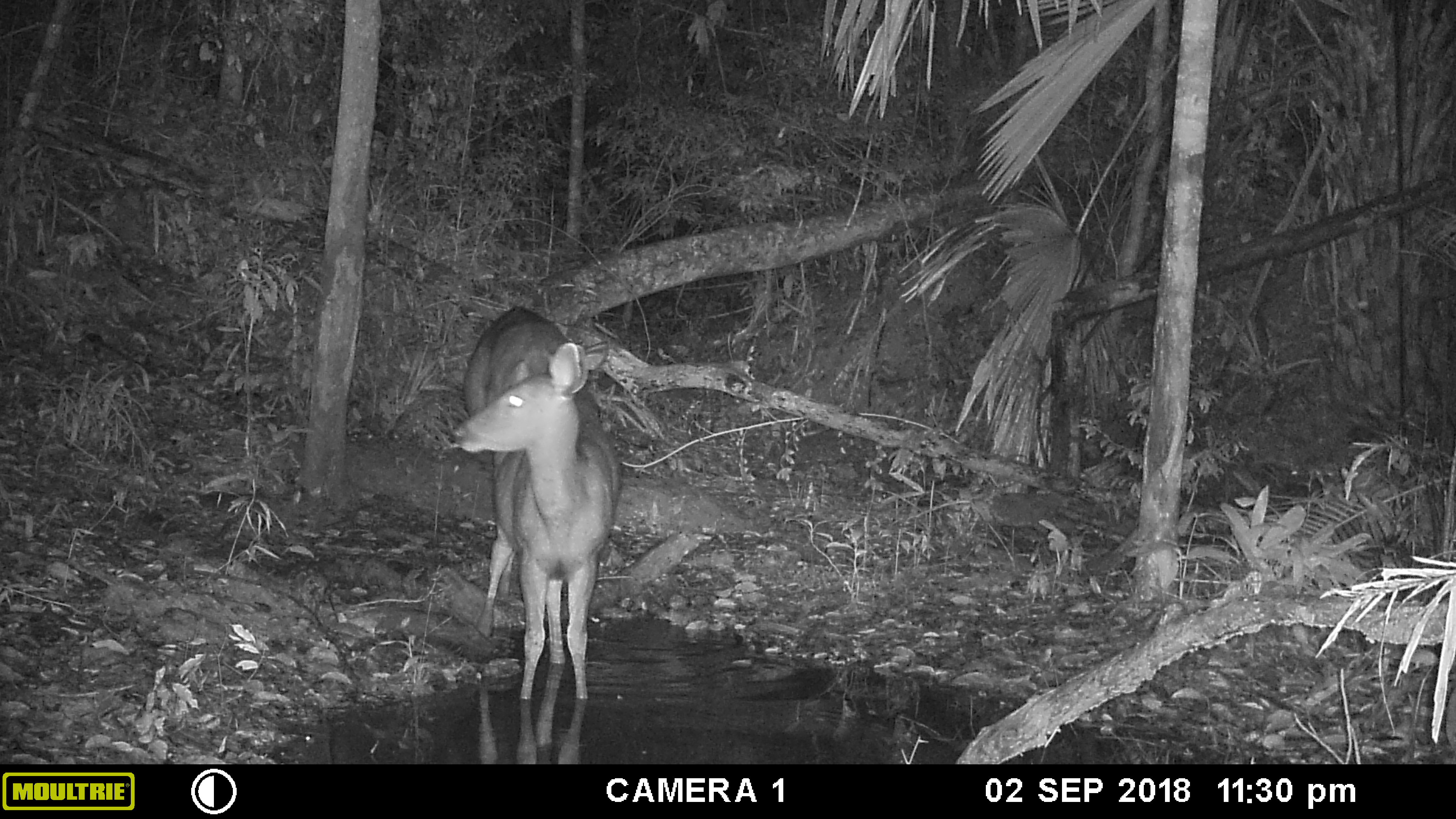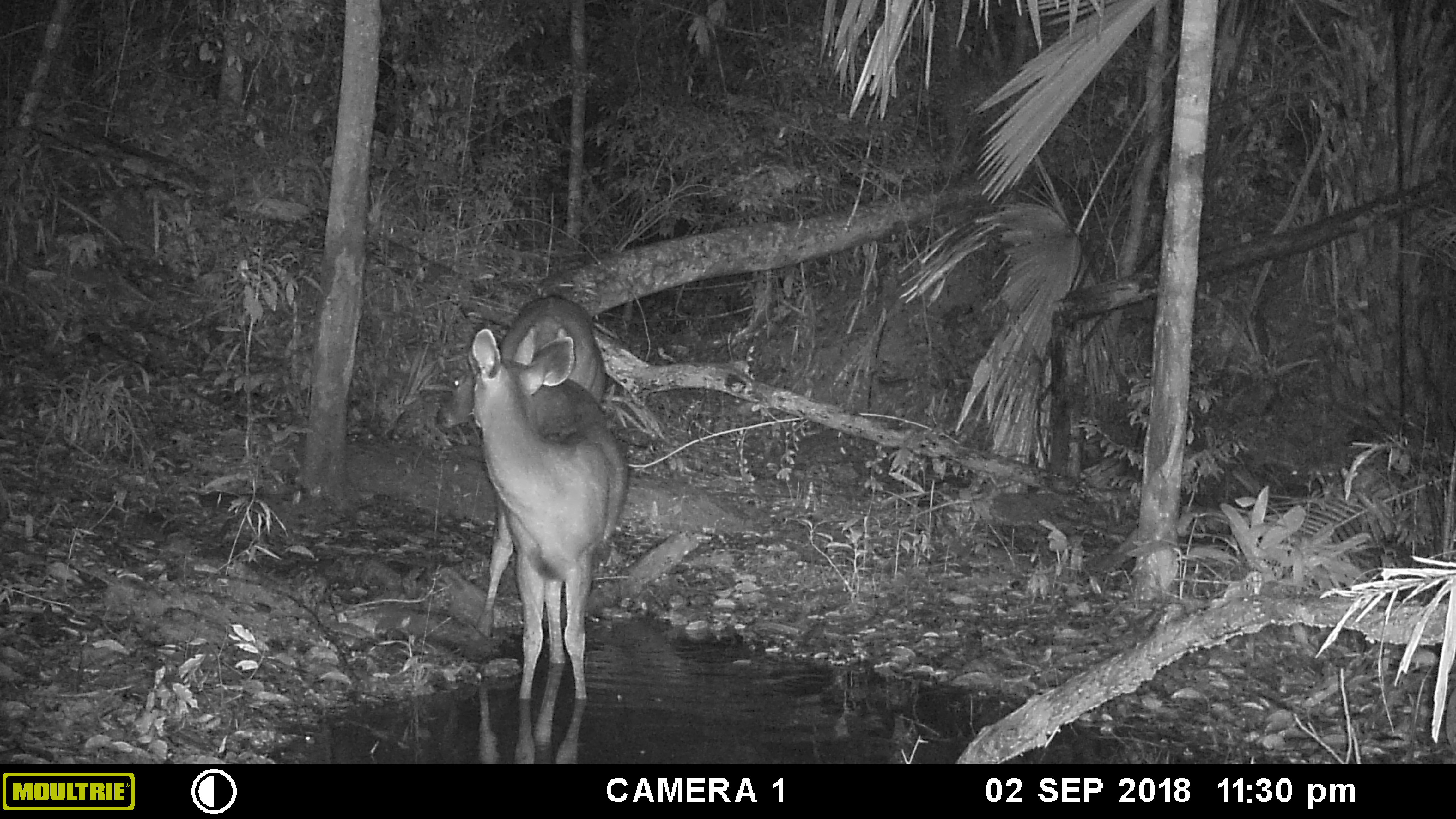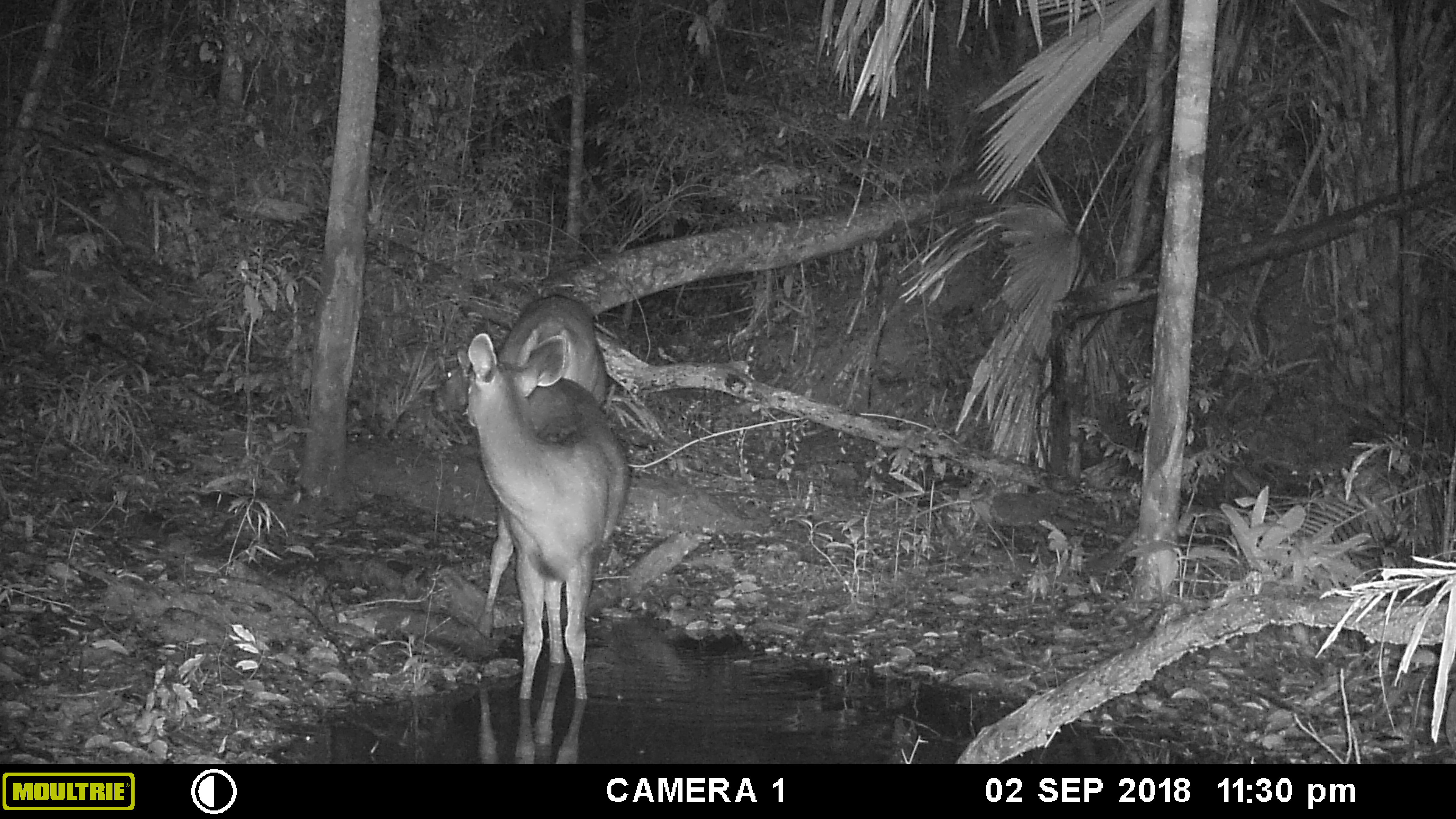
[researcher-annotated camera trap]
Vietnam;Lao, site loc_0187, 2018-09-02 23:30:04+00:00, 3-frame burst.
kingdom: Animalia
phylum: Chordata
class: Mammalia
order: Artiodactyla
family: Cervidae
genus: Rusa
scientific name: Rusa unicolor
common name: sambar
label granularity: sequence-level